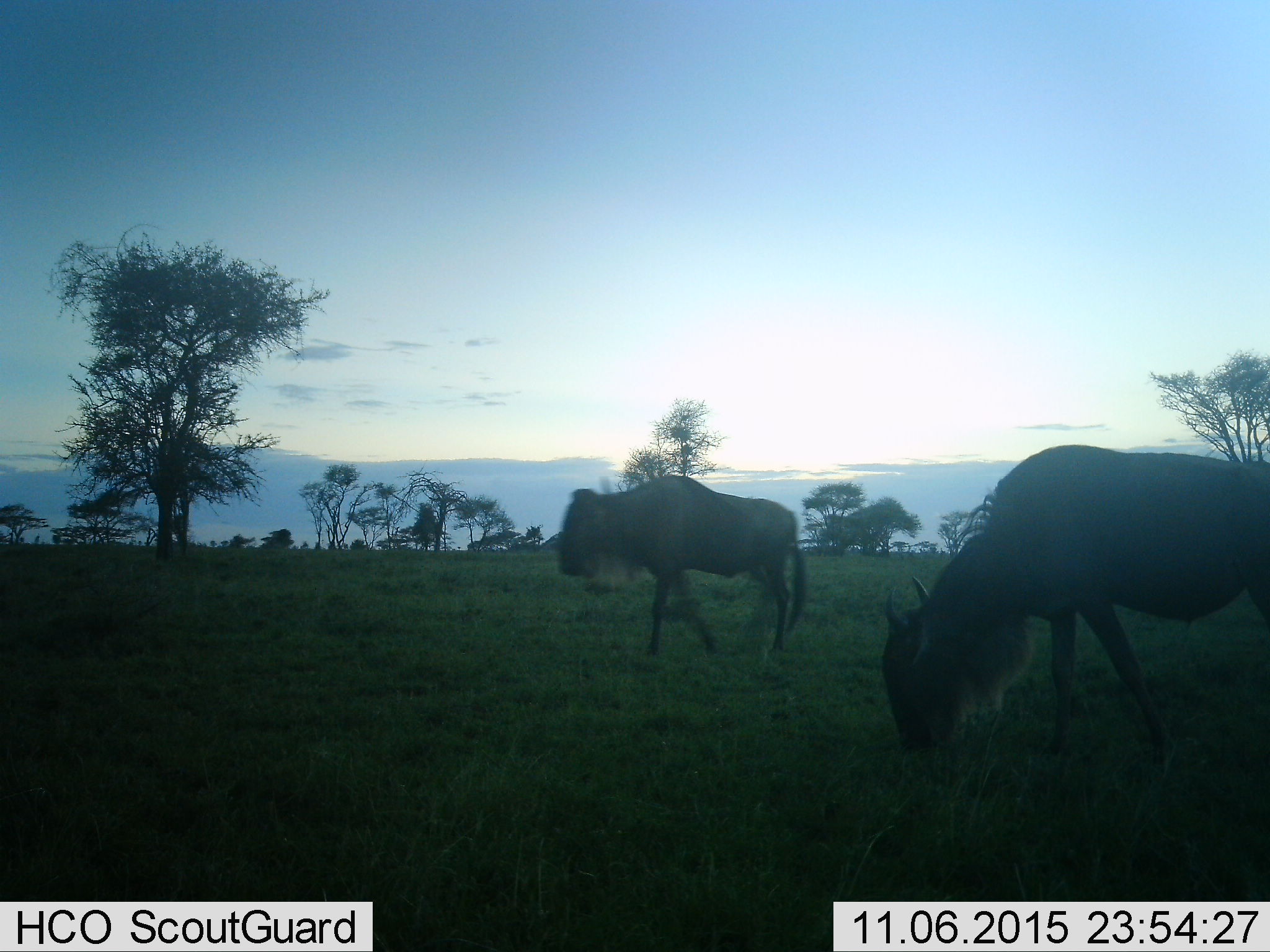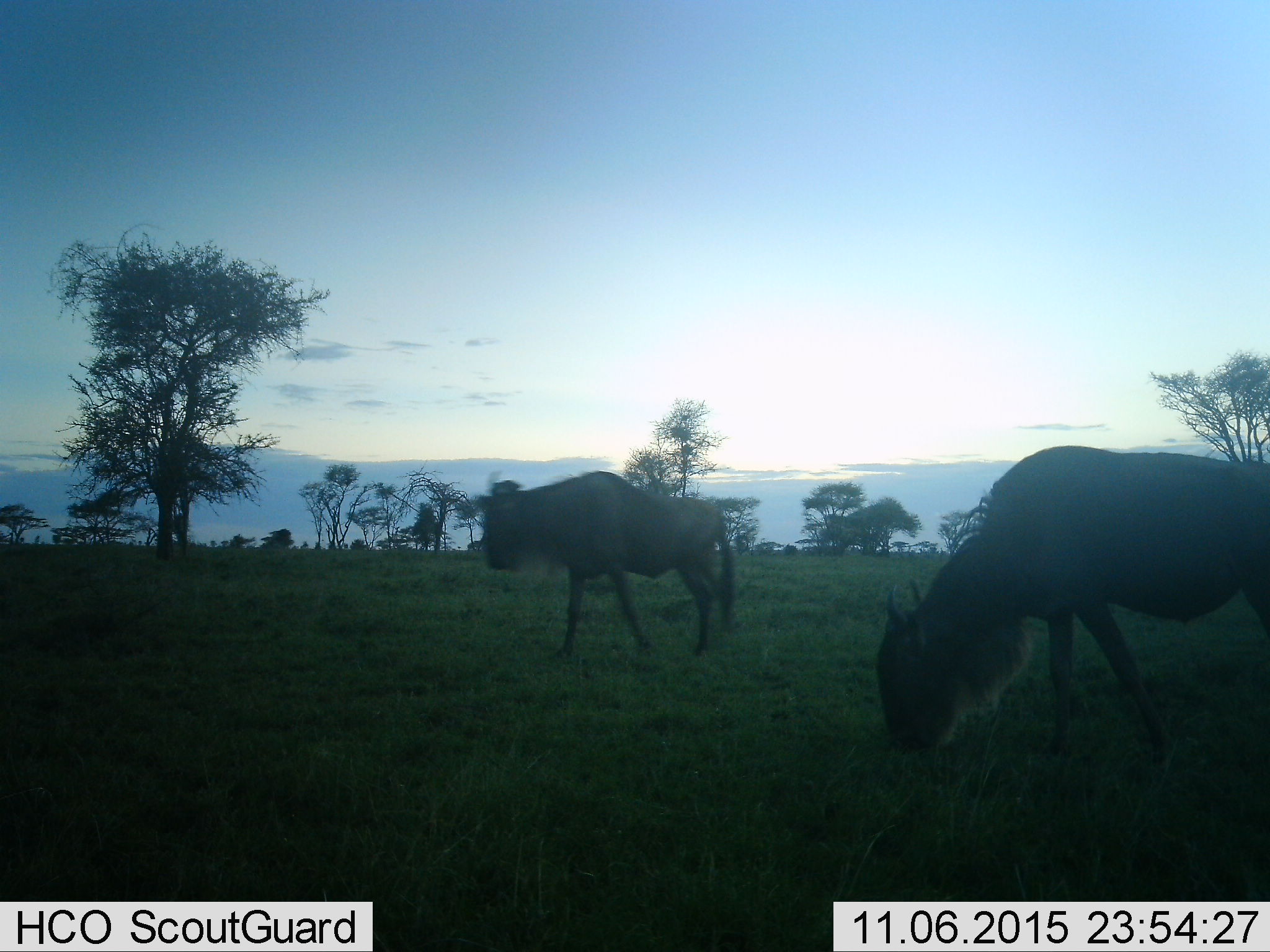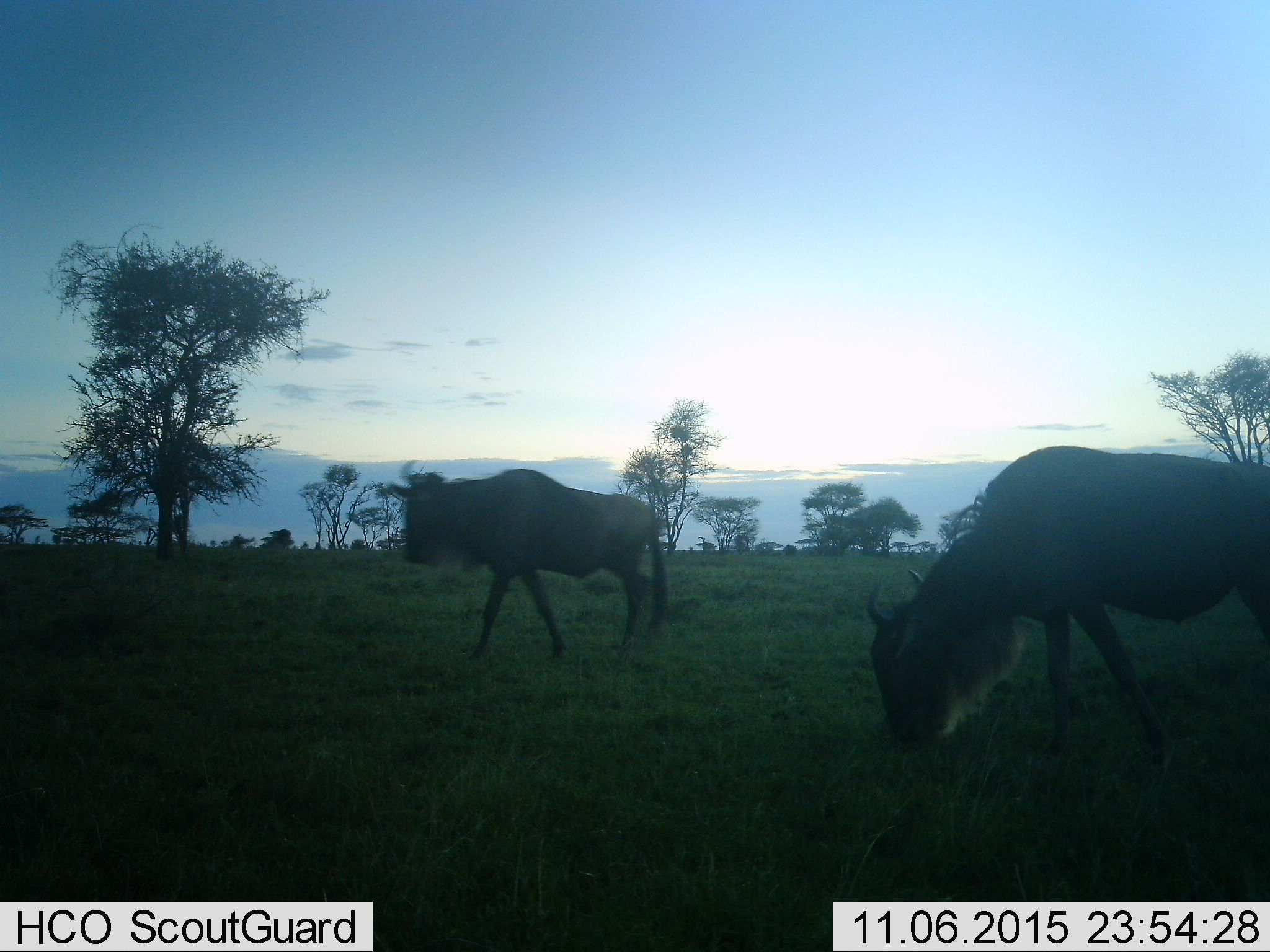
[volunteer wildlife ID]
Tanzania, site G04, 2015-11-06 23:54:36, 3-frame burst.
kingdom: Animalia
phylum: Chordata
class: Mammalia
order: Artiodactyla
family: Bovidae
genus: Connochaetes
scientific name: Connochaetes taurinus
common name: blue wildebeest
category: wildebeest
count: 2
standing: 22%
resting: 0%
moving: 100%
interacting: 0%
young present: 0%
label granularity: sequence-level